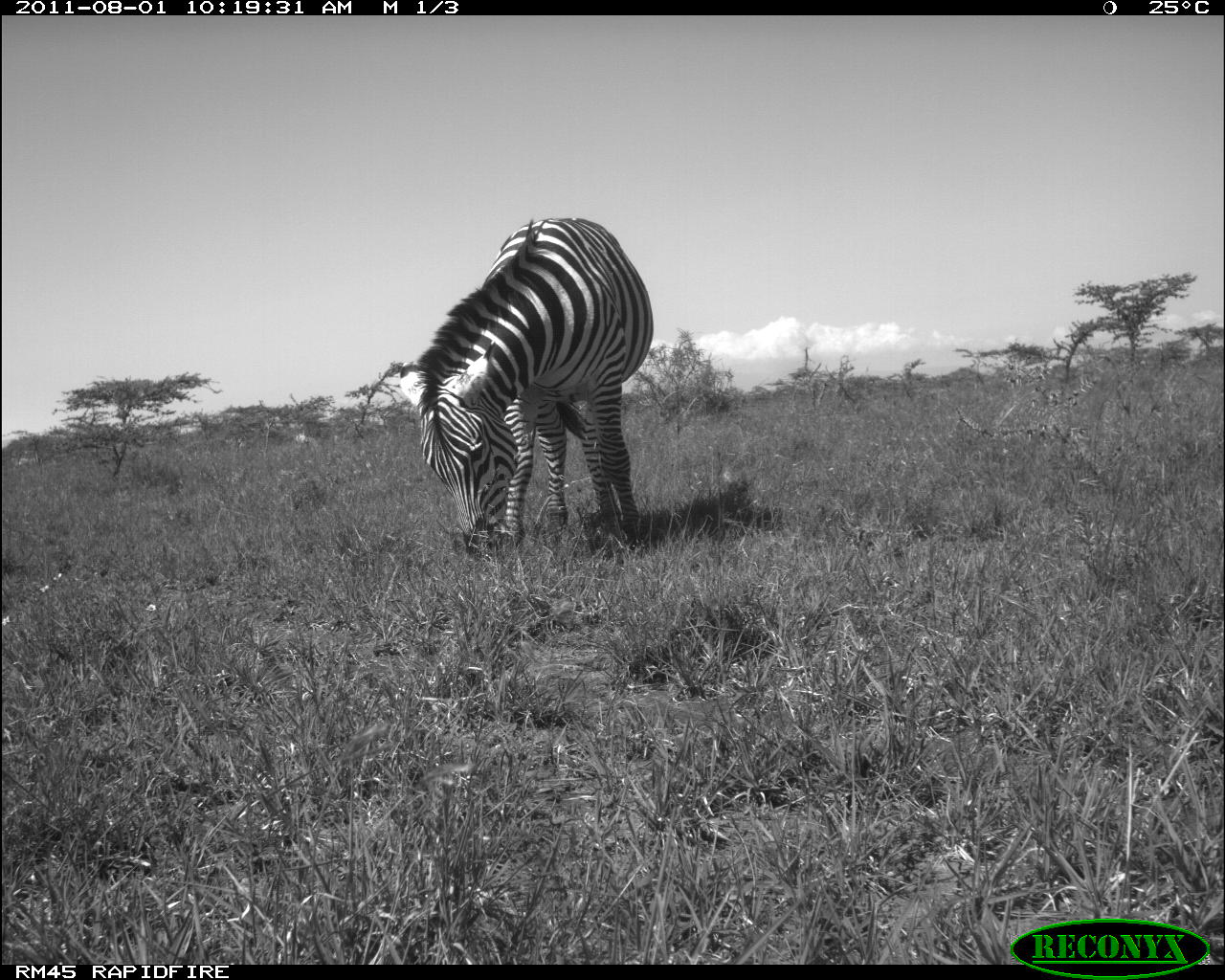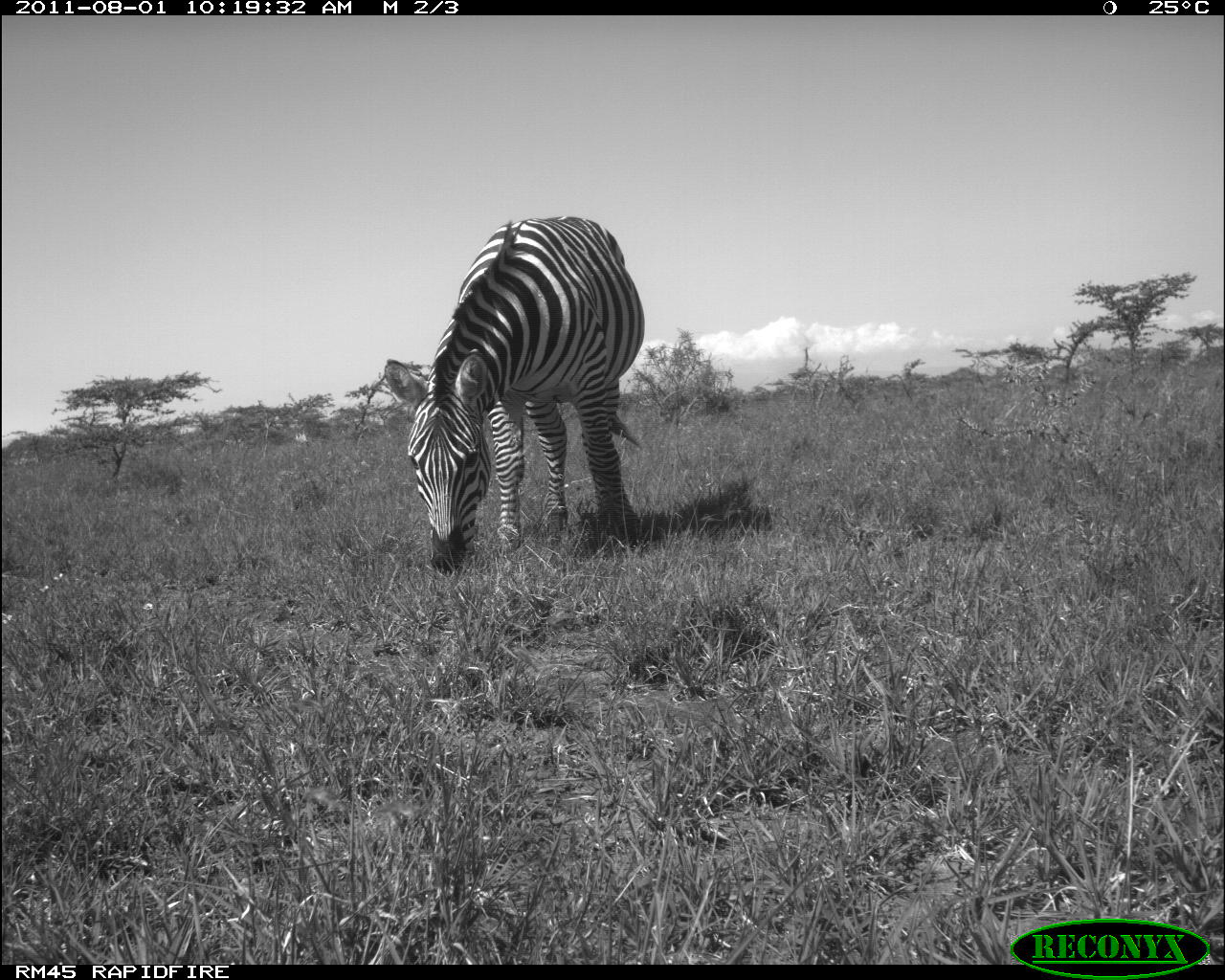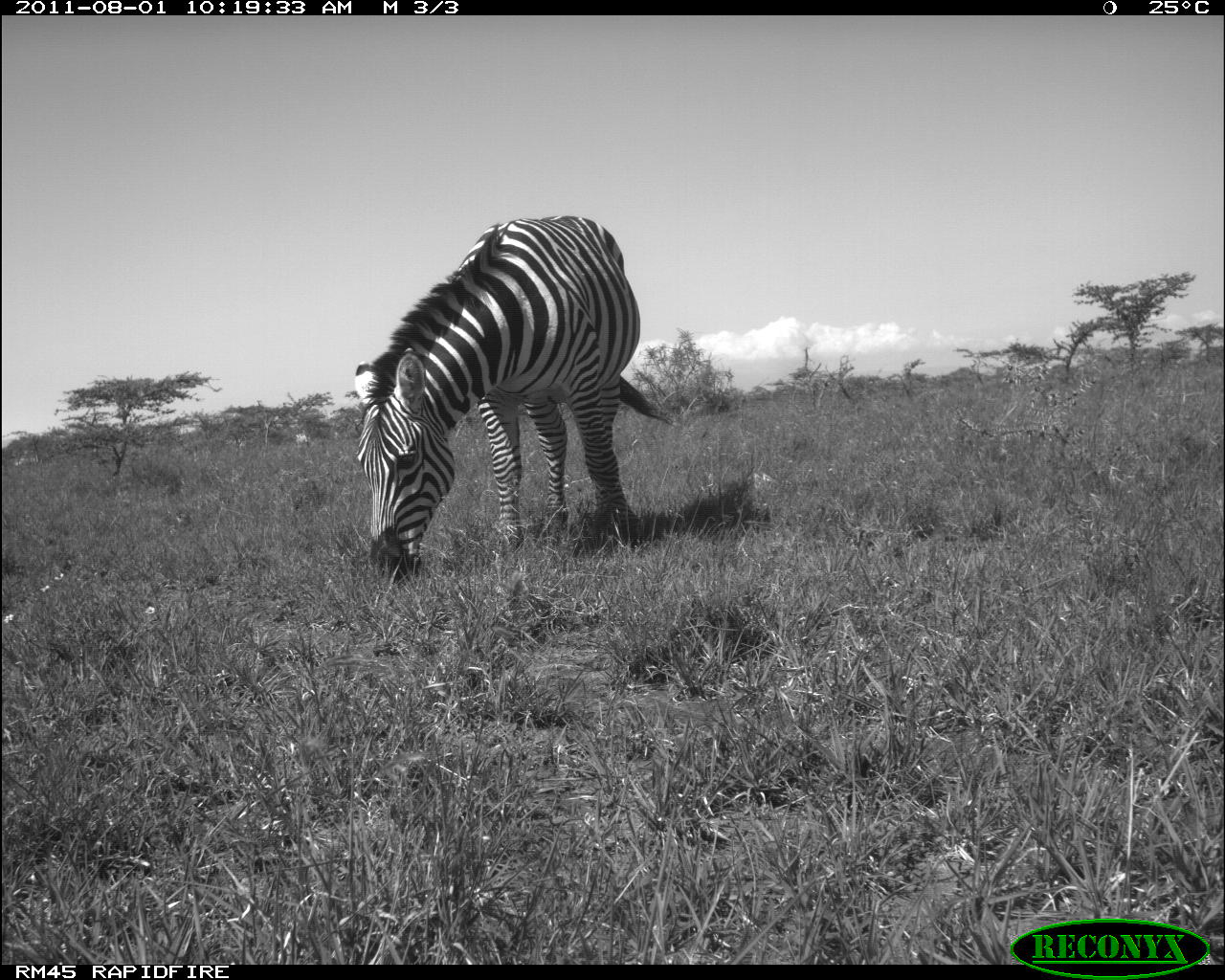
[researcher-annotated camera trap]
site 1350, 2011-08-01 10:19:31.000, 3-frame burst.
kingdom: Animalia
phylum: Chordata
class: Mammalia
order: Perissodactyla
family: Equidae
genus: Equus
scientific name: Equus quagga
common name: plains zebra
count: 1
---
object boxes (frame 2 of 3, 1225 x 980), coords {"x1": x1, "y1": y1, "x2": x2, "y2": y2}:
equus quagga: {"x1": 381, "y1": 213, "x2": 644, "y2": 571}